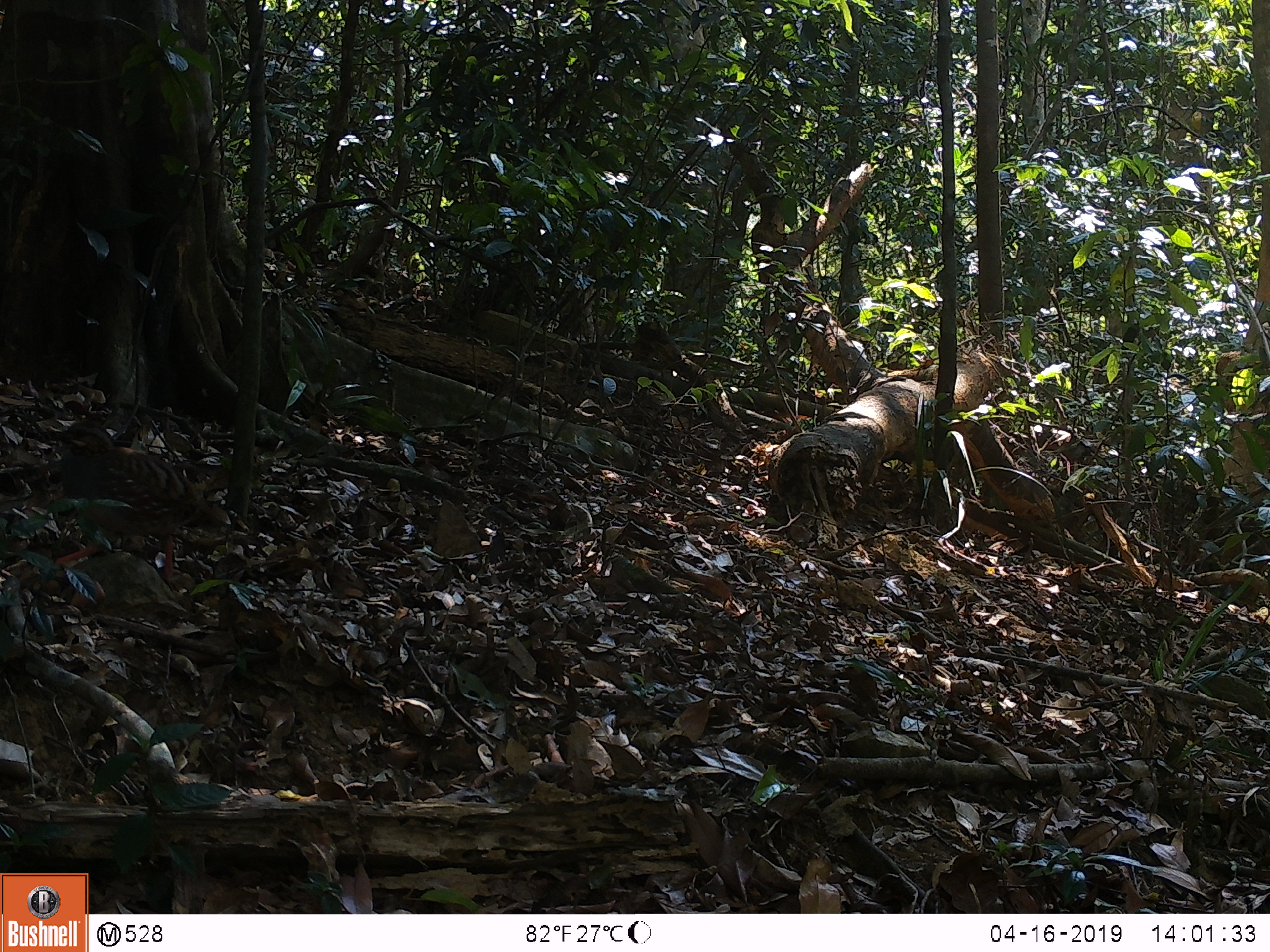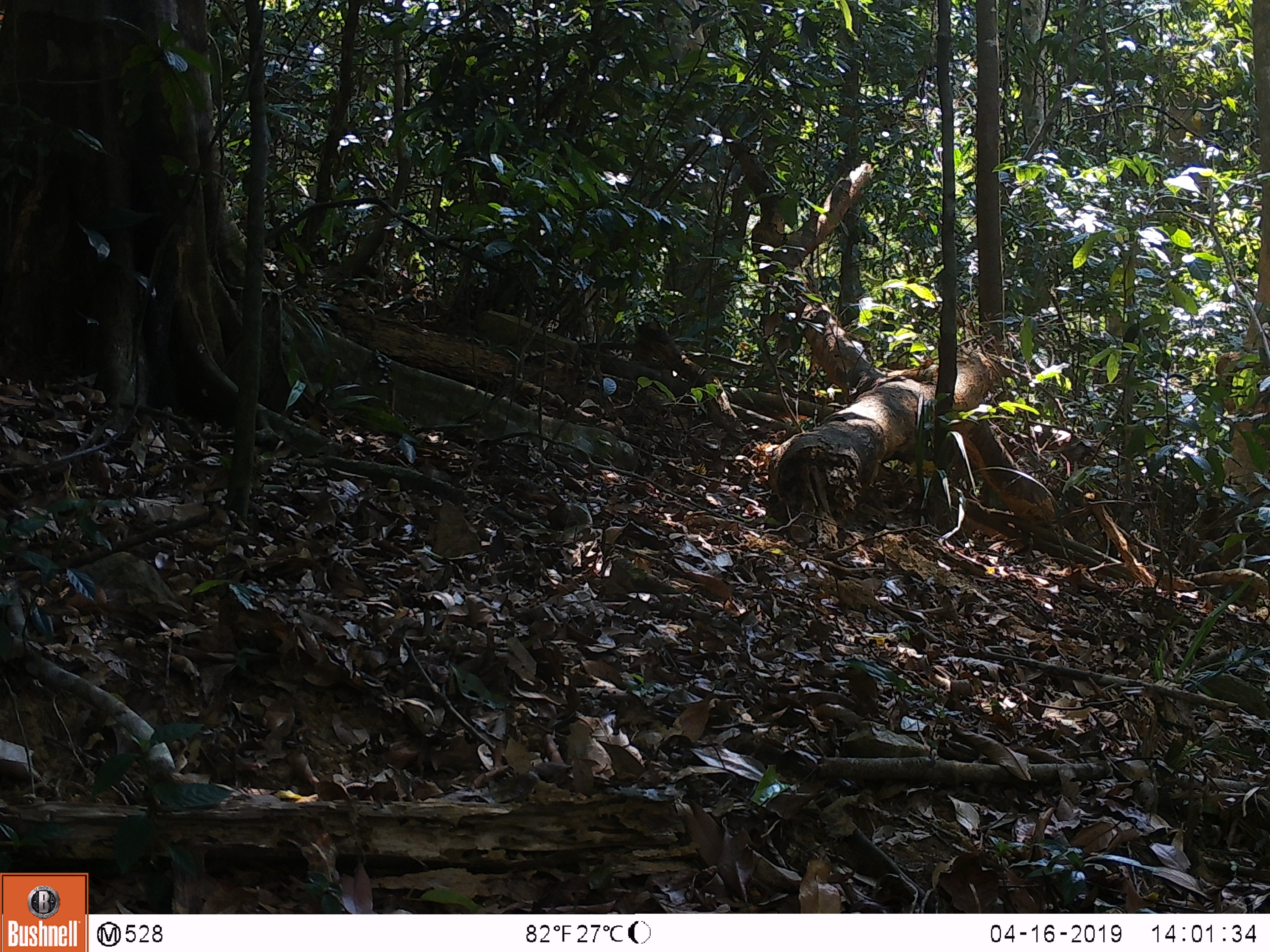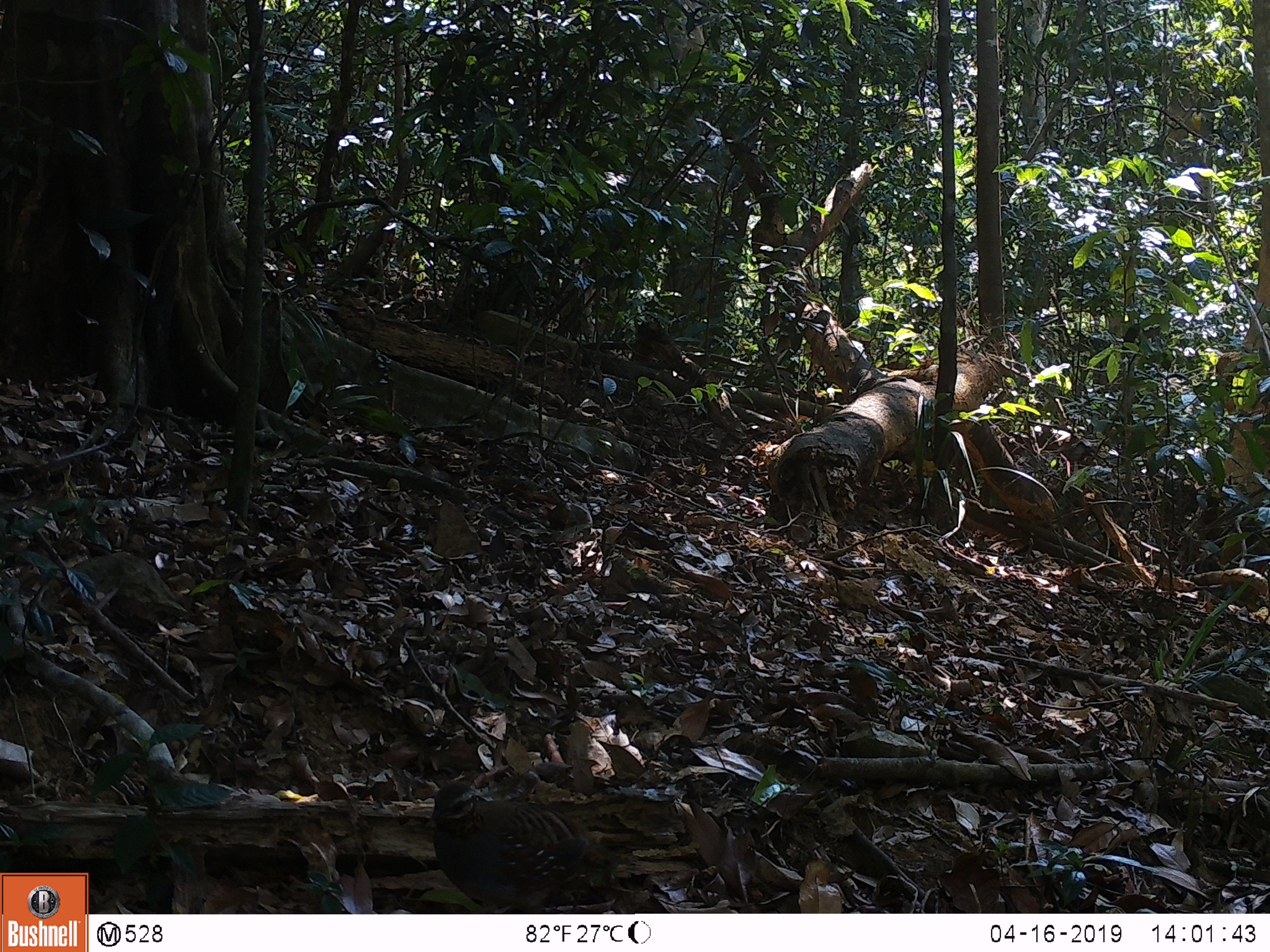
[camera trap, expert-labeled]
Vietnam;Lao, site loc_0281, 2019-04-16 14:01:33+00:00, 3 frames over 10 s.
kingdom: Animalia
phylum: Chordata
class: Aves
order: Galliformes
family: Phasianidae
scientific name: Phasianidae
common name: partridge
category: unidentified partridge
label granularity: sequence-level